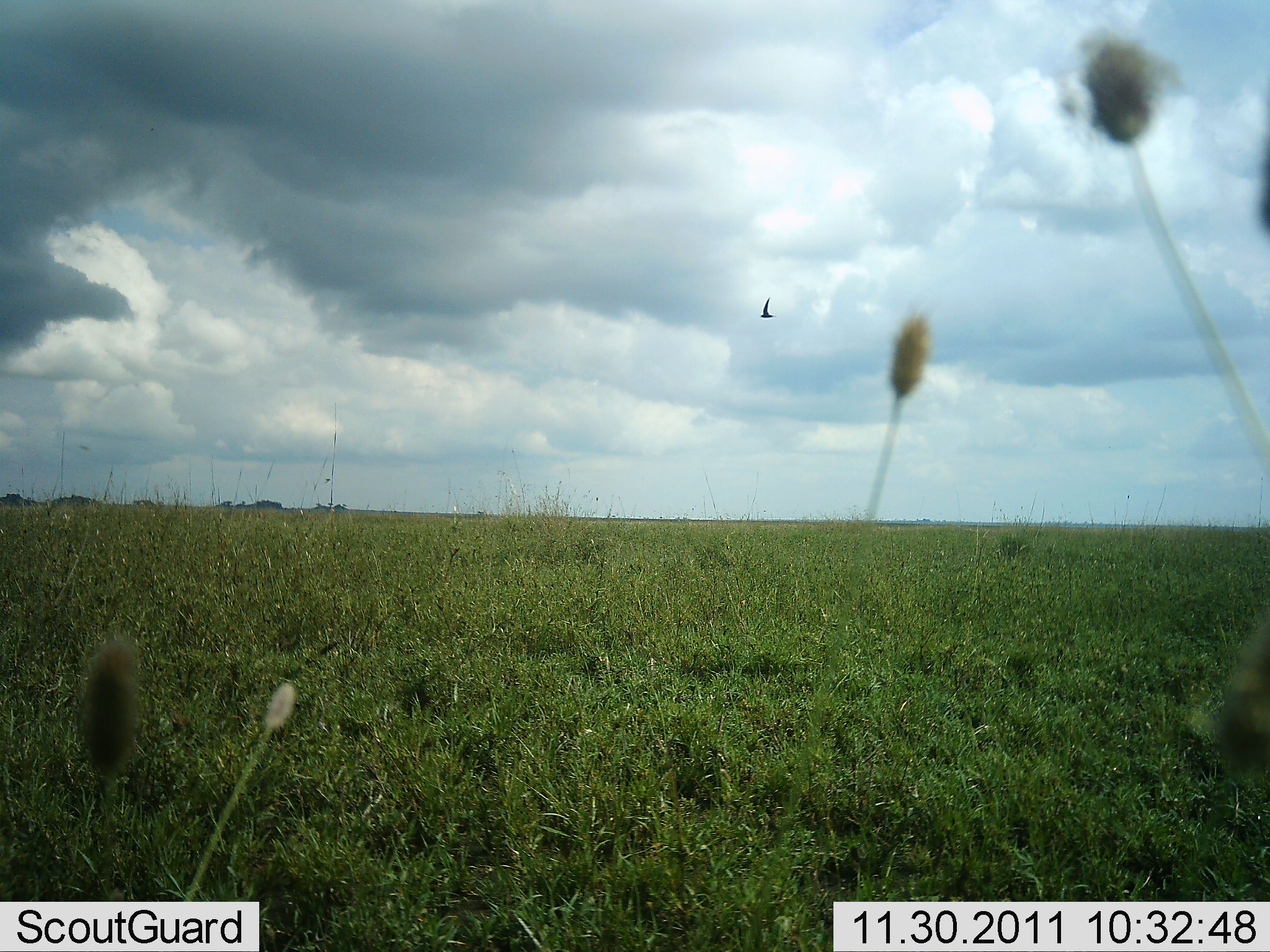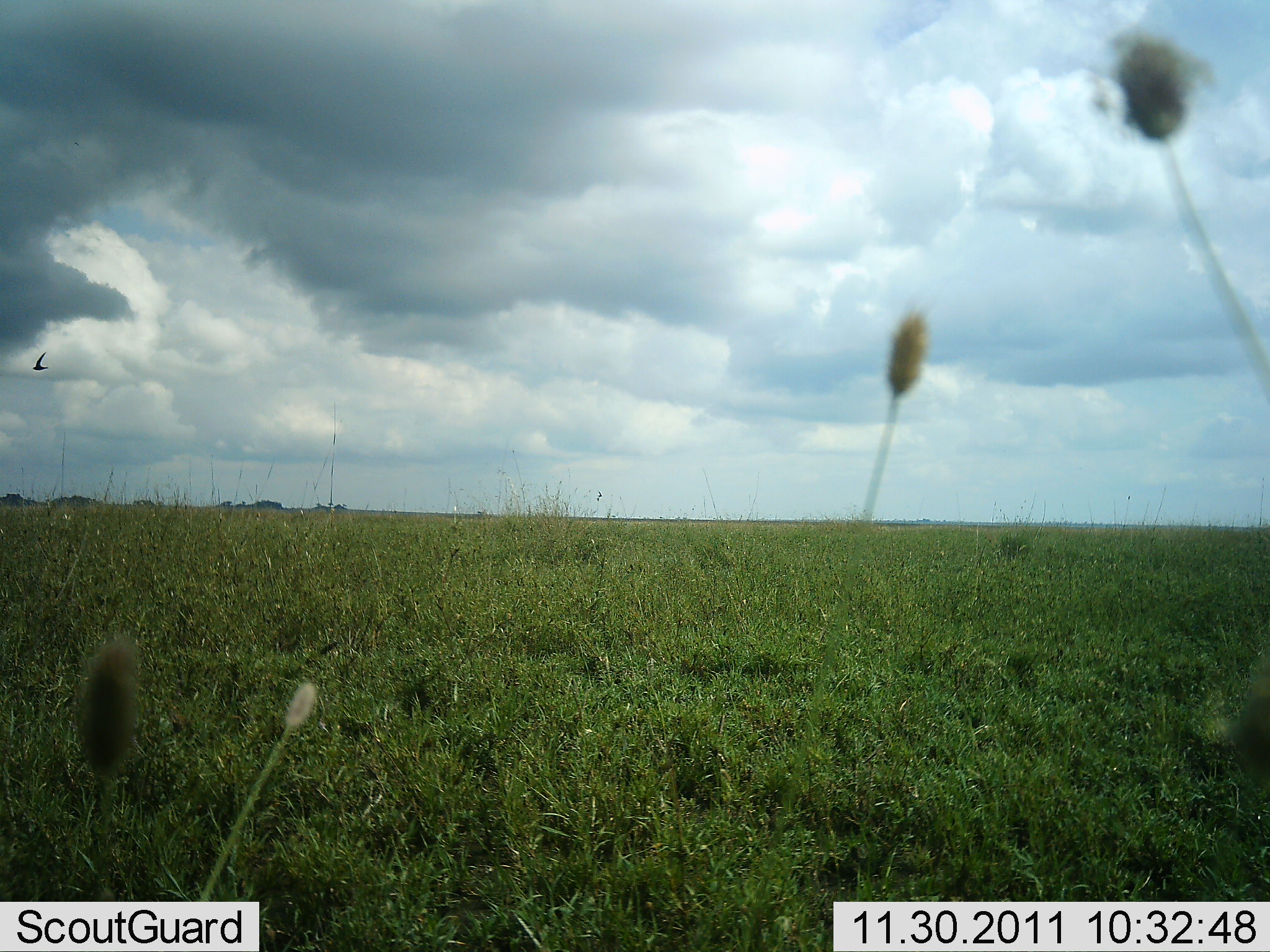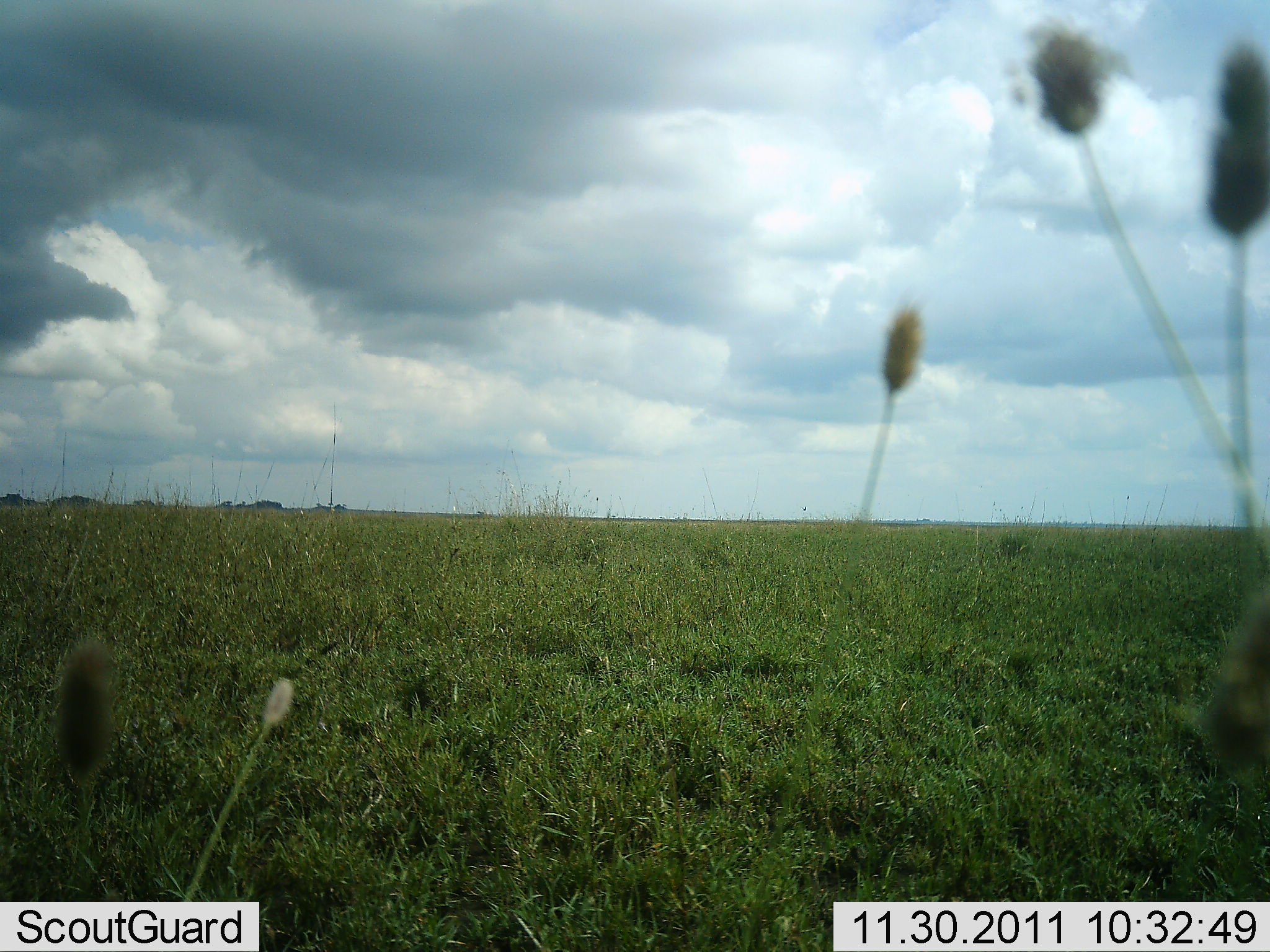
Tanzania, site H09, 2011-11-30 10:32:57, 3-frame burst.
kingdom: Animalia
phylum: Chordata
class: Aves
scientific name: Aves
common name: bird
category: otherbird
Otherbird (bird) (Aves), count 1. Behavior (volunteer vote fractions): standing 0%, resting 0%, moving 100%, interacting 0%. Young present (vote fraction): 0%. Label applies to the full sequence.